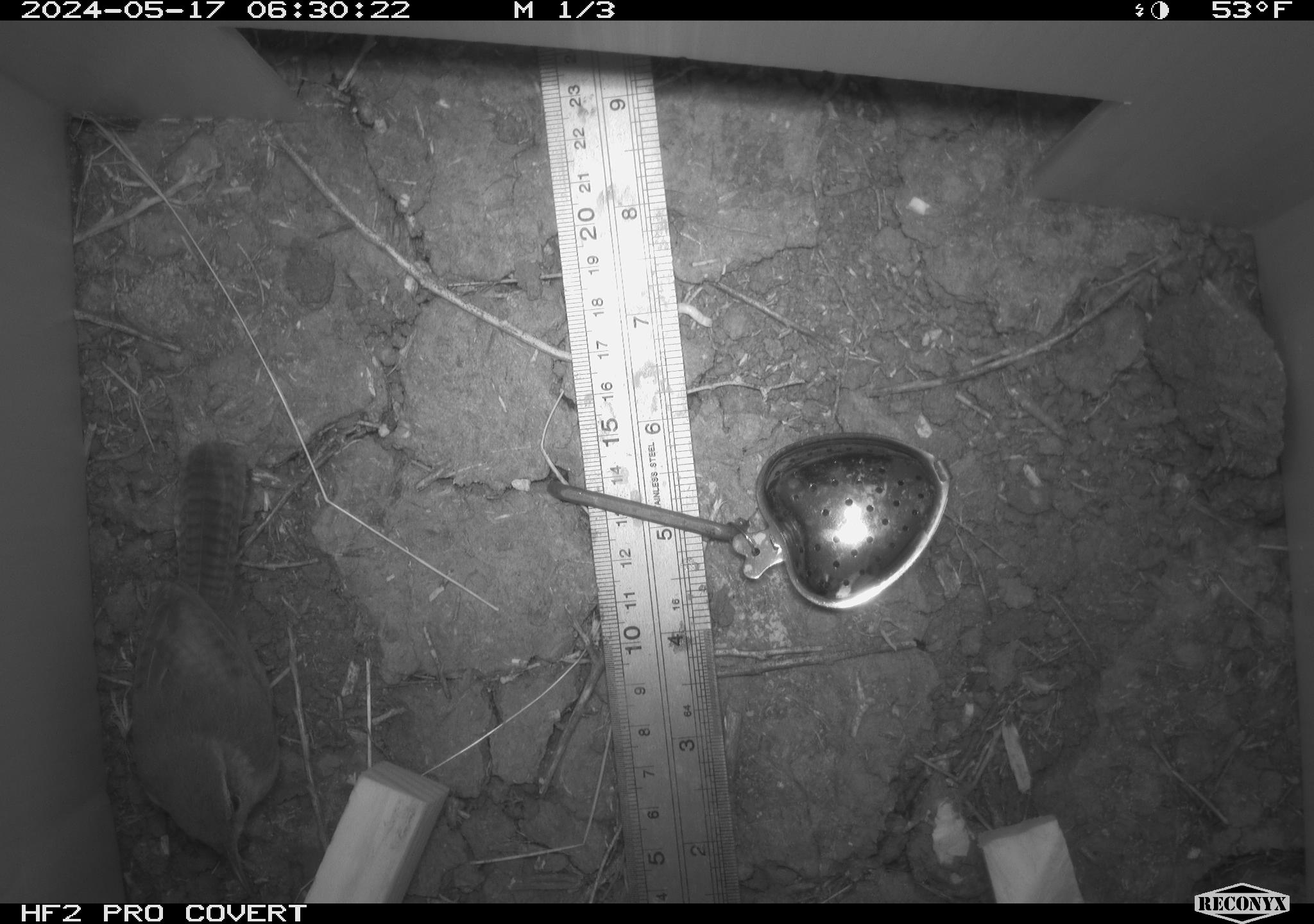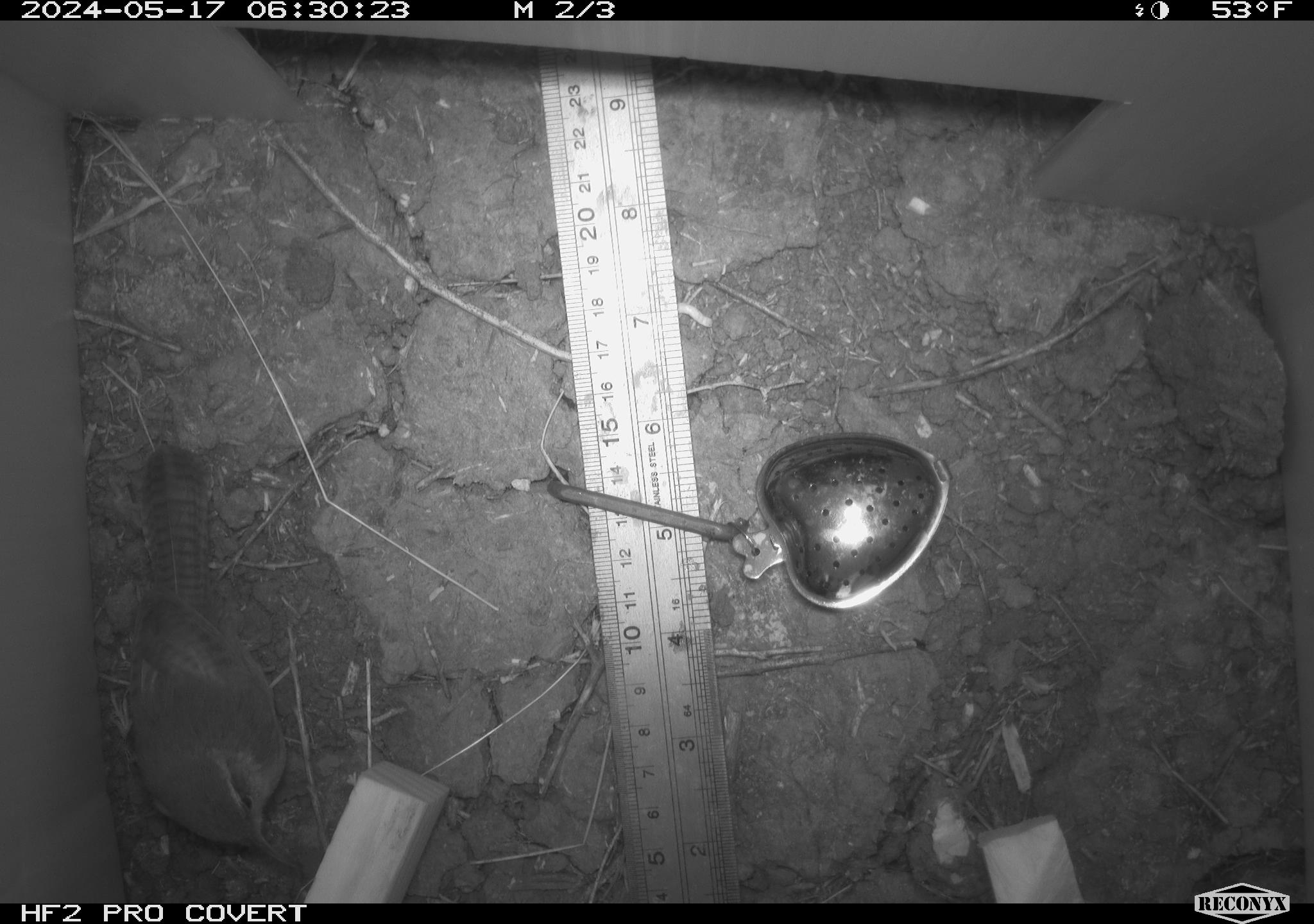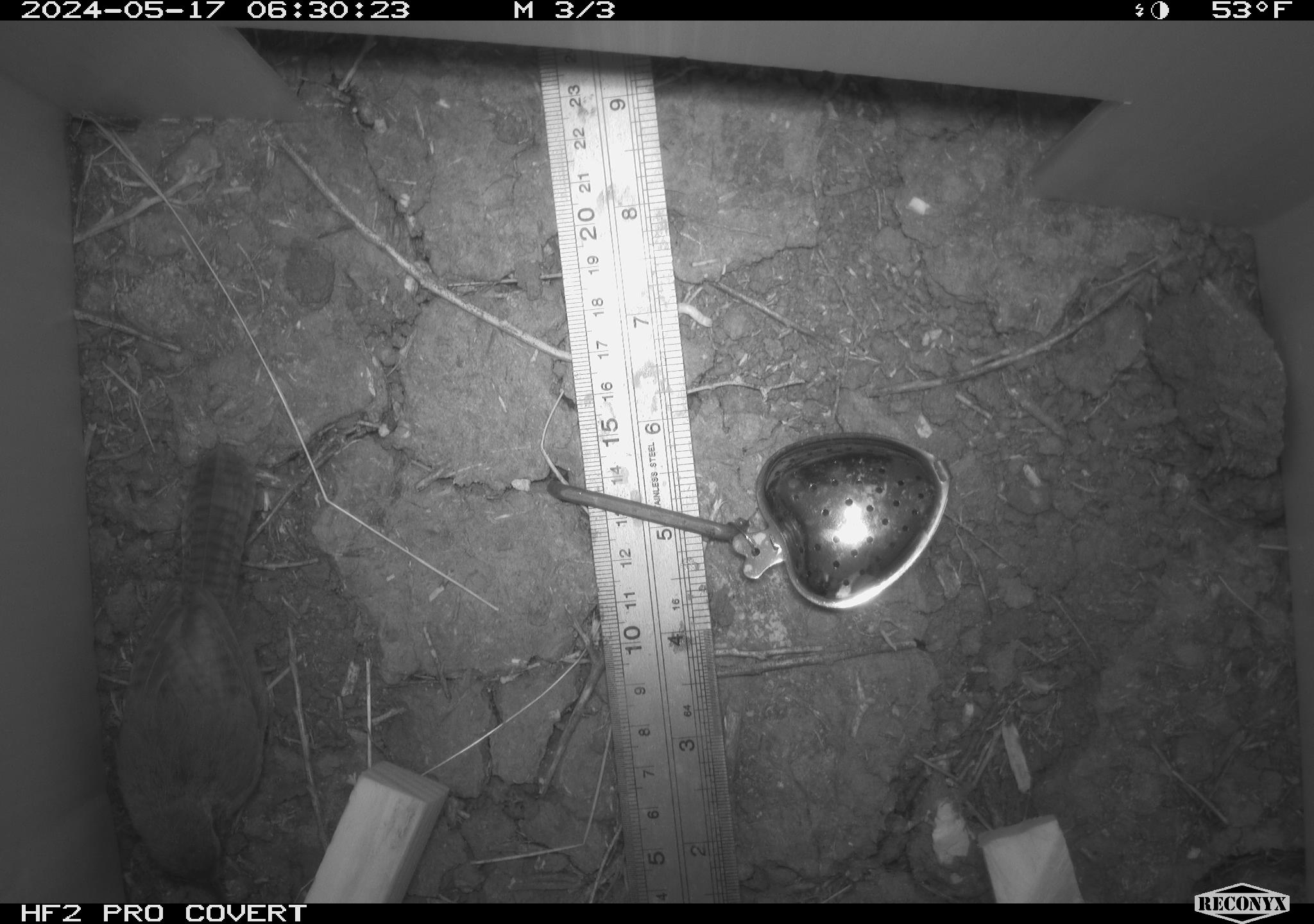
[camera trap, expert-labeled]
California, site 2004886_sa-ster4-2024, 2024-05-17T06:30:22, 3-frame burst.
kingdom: Animalia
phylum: Chordata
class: Aves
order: Passeriformes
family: Troglodytidae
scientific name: Troglodytidae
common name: wren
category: troglodytidae family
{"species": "troglodytidae family (wren) (Troglodytidae)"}